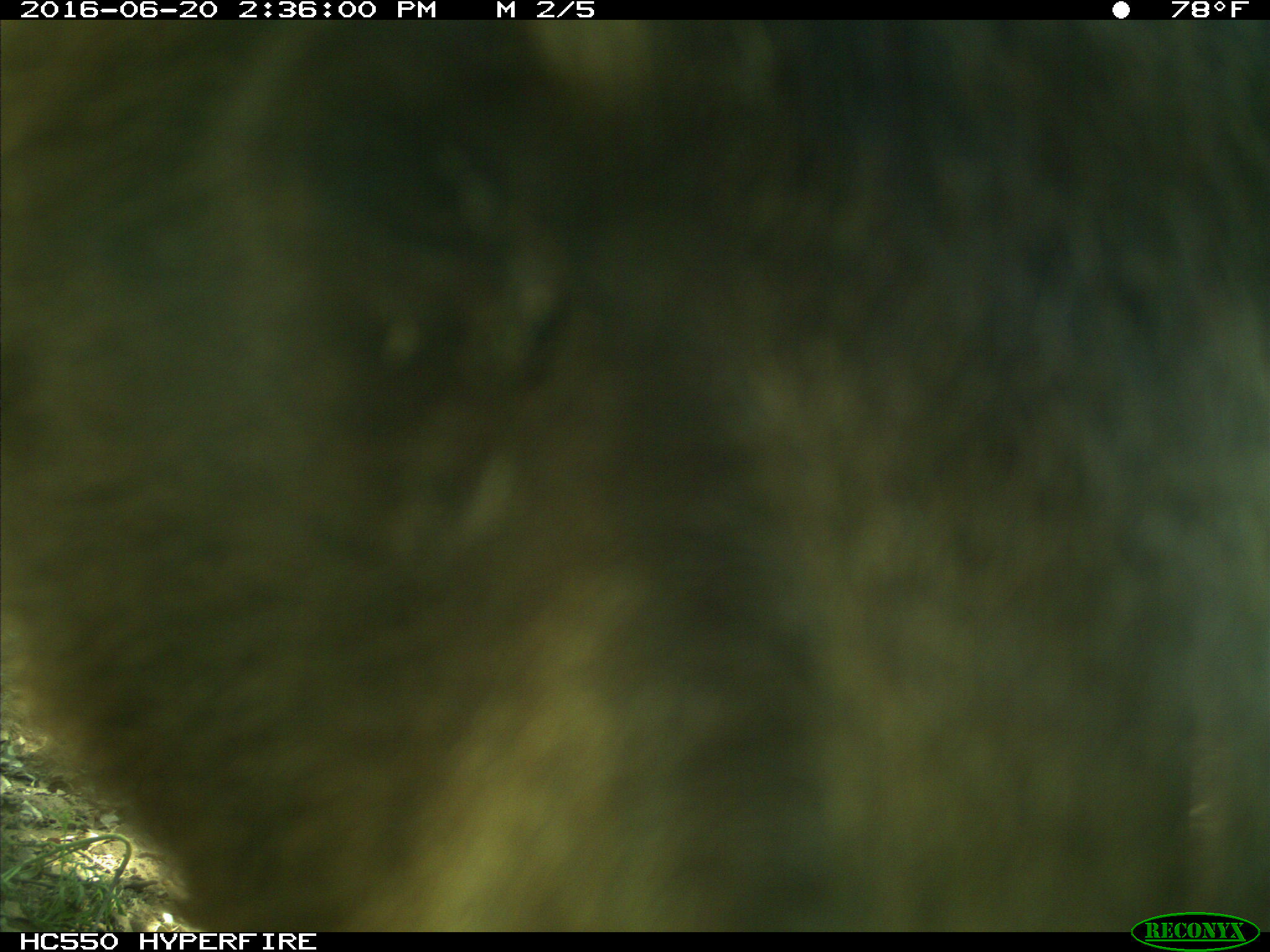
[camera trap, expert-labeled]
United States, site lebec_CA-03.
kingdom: Animalia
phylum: Chordata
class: Mammalia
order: Carnivora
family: Ursidae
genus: Ursus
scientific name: Ursus americanus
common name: american black bear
Ursus americanus (american black bear).